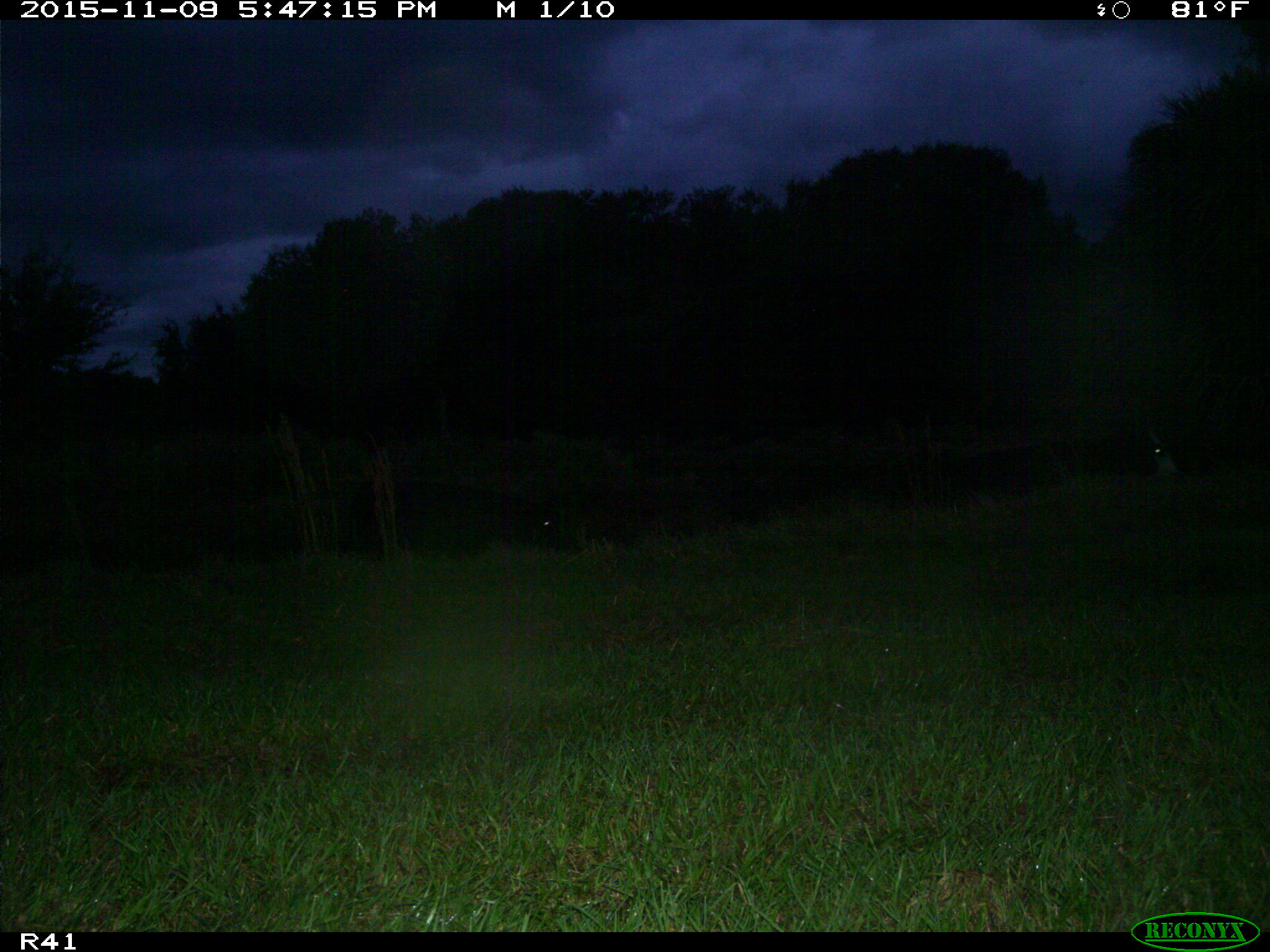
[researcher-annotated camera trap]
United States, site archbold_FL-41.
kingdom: Animalia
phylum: Chordata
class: Mammalia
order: Artiodactyla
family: Bovidae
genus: Bos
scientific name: Bos taurus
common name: domestic cow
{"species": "Bos taurus (domestic cow)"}